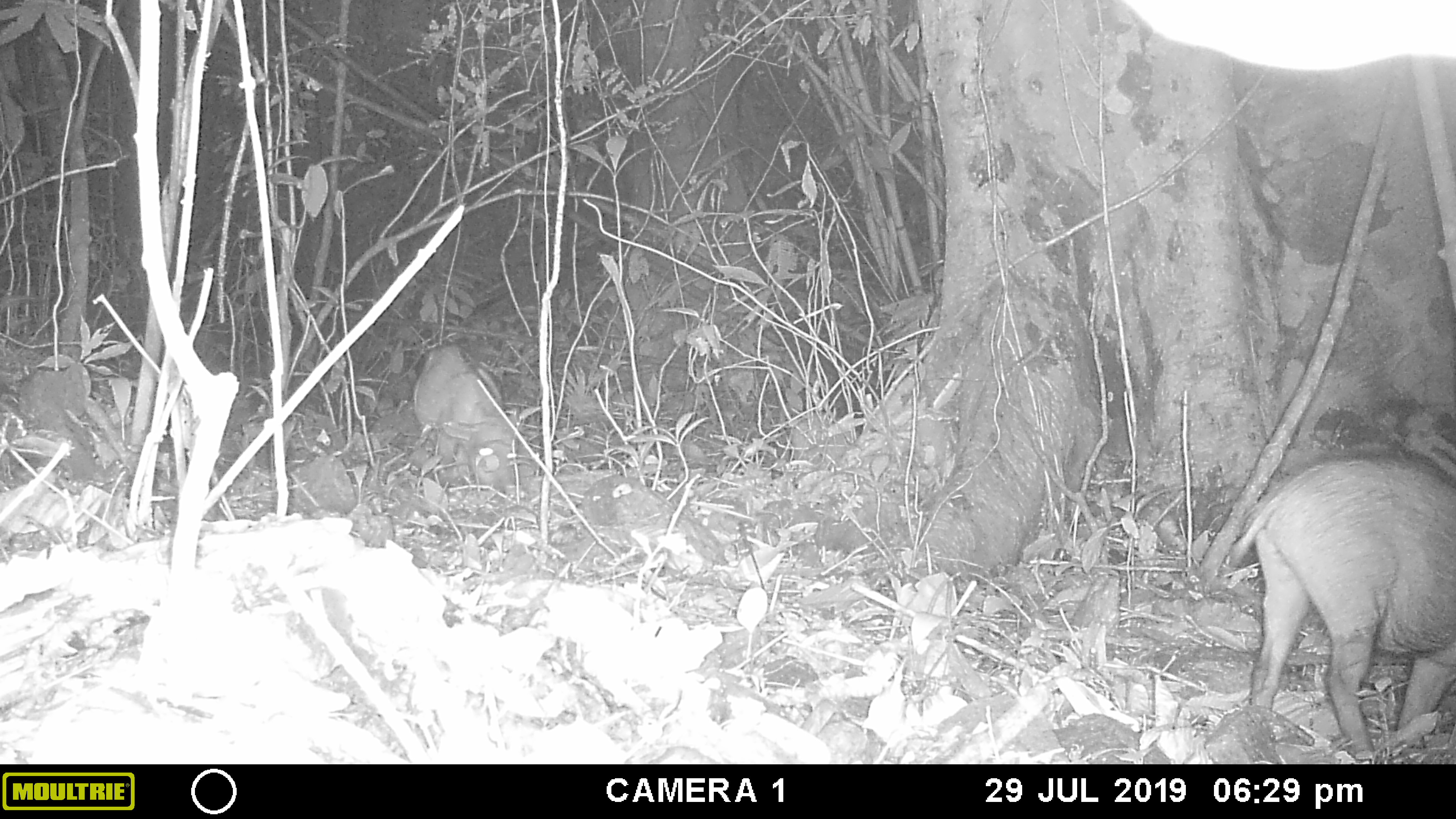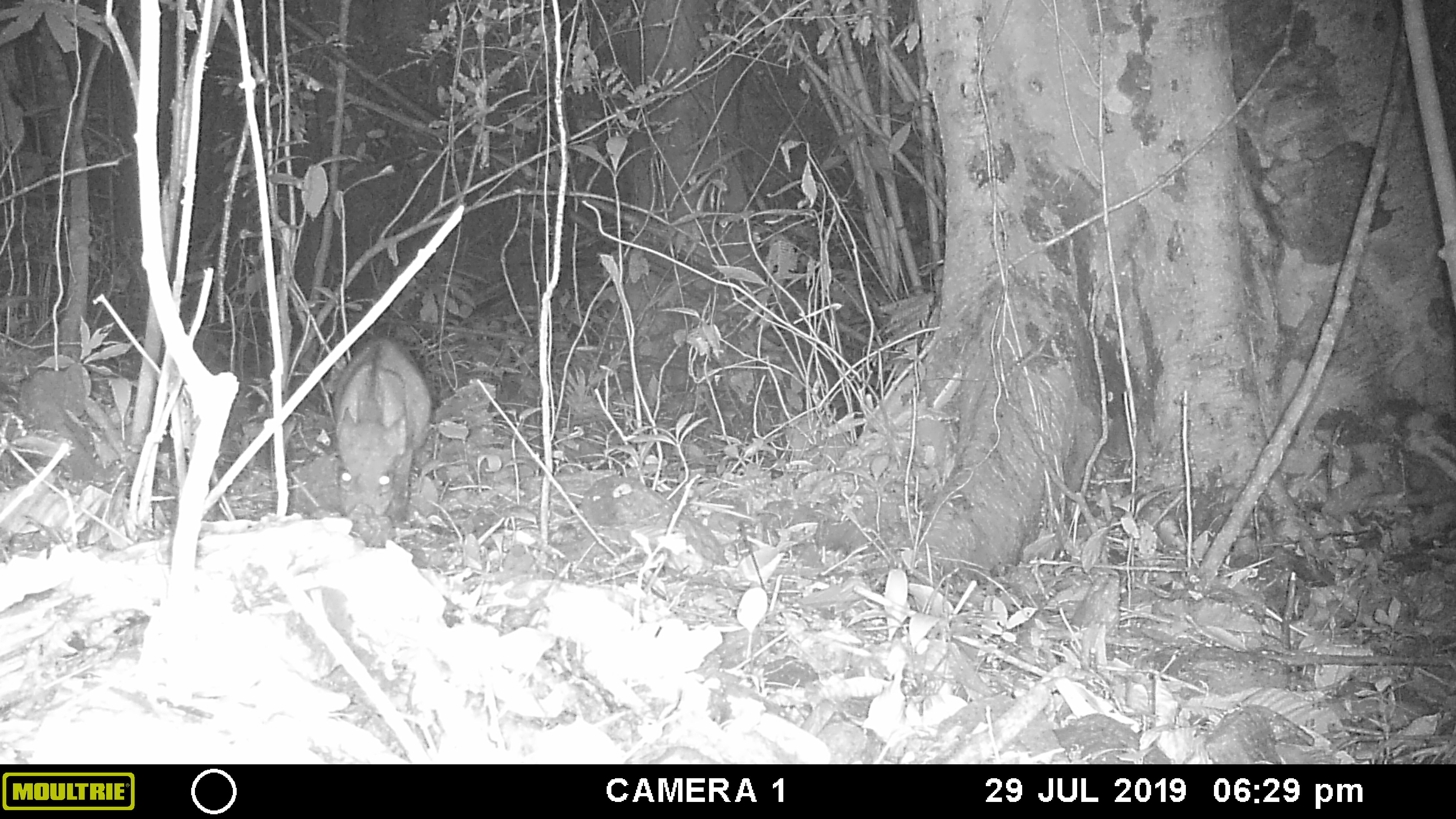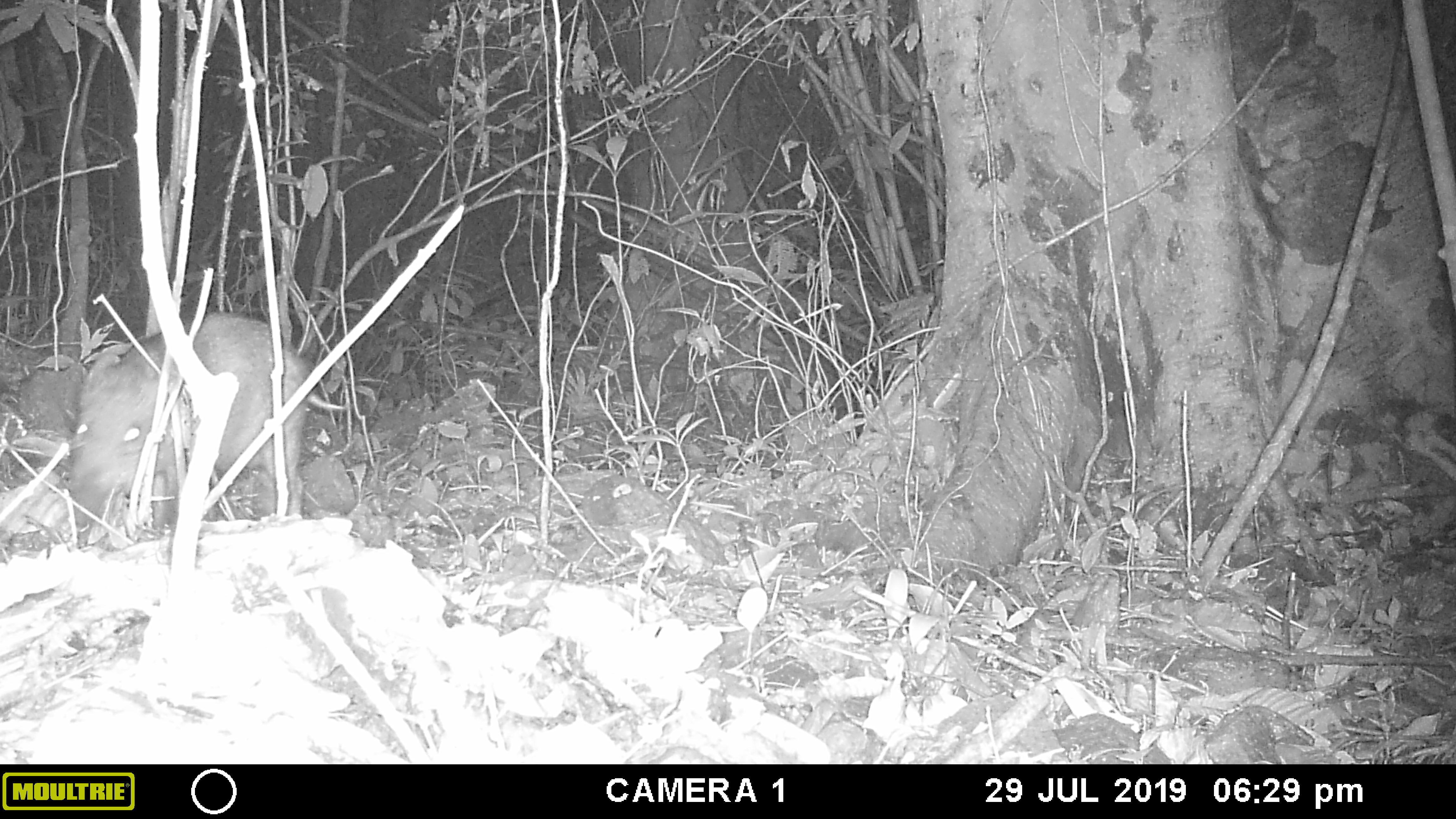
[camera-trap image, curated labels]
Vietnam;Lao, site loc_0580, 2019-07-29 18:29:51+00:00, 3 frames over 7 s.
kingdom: Animalia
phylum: Chordata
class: Mammalia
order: Artiodactyla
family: Suidae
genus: Sus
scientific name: Sus scrofa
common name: eurasian wild pig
Eurasian wild pig (Sus scrofa). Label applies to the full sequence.